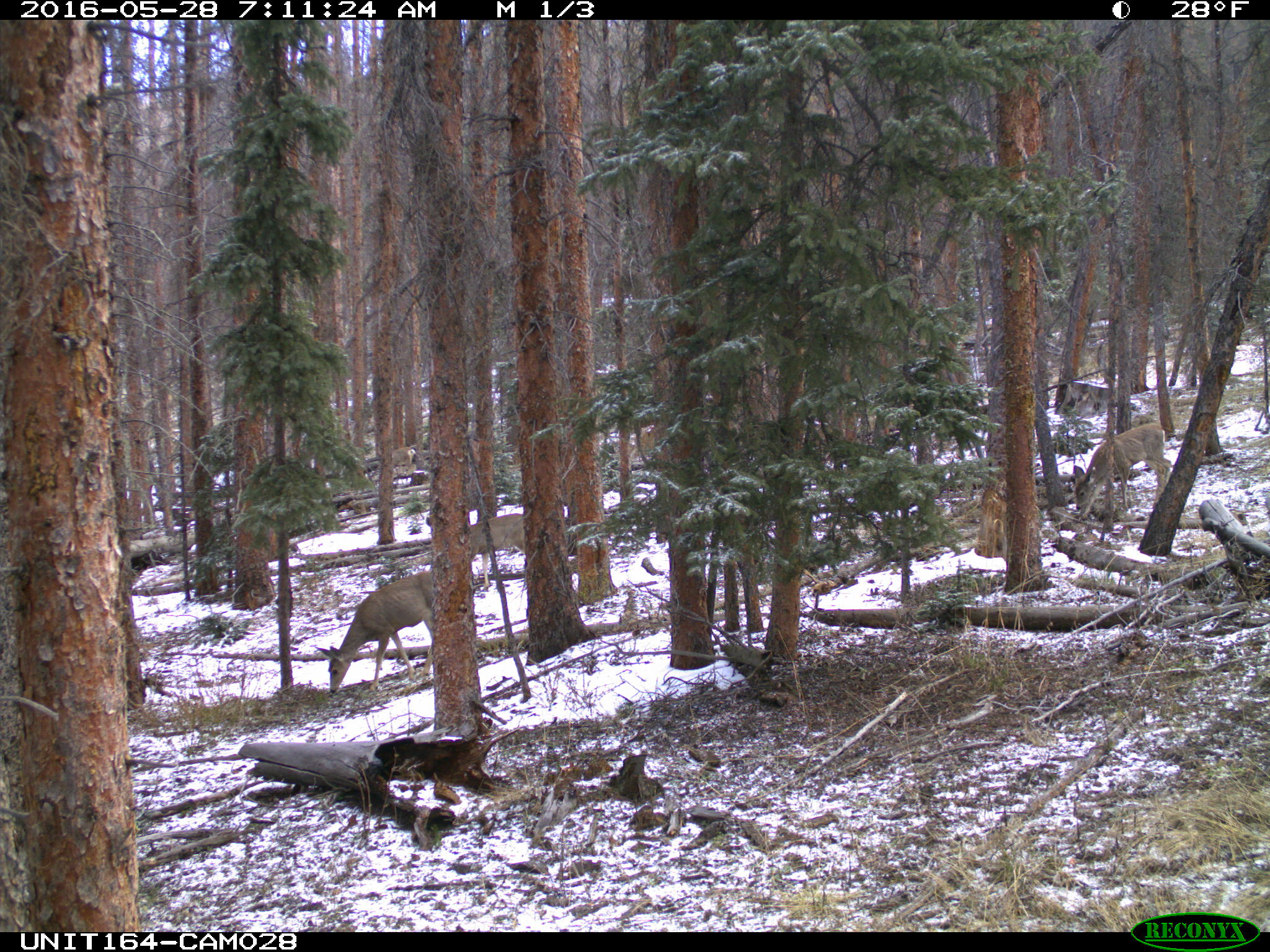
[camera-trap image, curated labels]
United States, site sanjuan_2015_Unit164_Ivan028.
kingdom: Animalia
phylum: Chordata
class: Mammalia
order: Artiodactyla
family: Cervidae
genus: Odocoileus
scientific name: Odocoileus hemionus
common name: mule deer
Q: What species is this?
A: Odocoileus hemionus (mule deer).